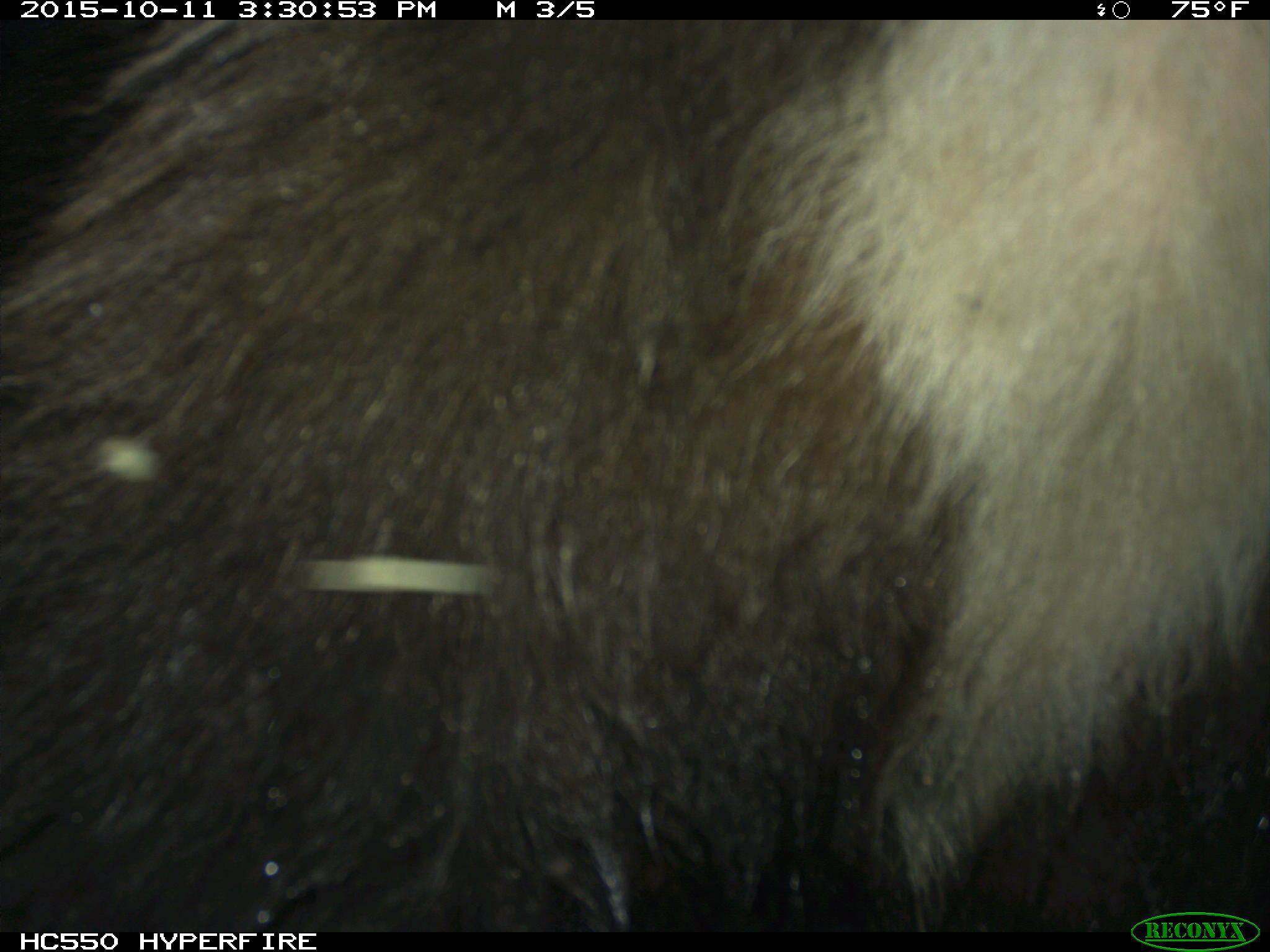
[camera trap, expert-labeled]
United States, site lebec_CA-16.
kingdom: Animalia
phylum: Chordata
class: Mammalia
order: Carnivora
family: Ursidae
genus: Ursus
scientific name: Ursus americanus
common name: american black bear